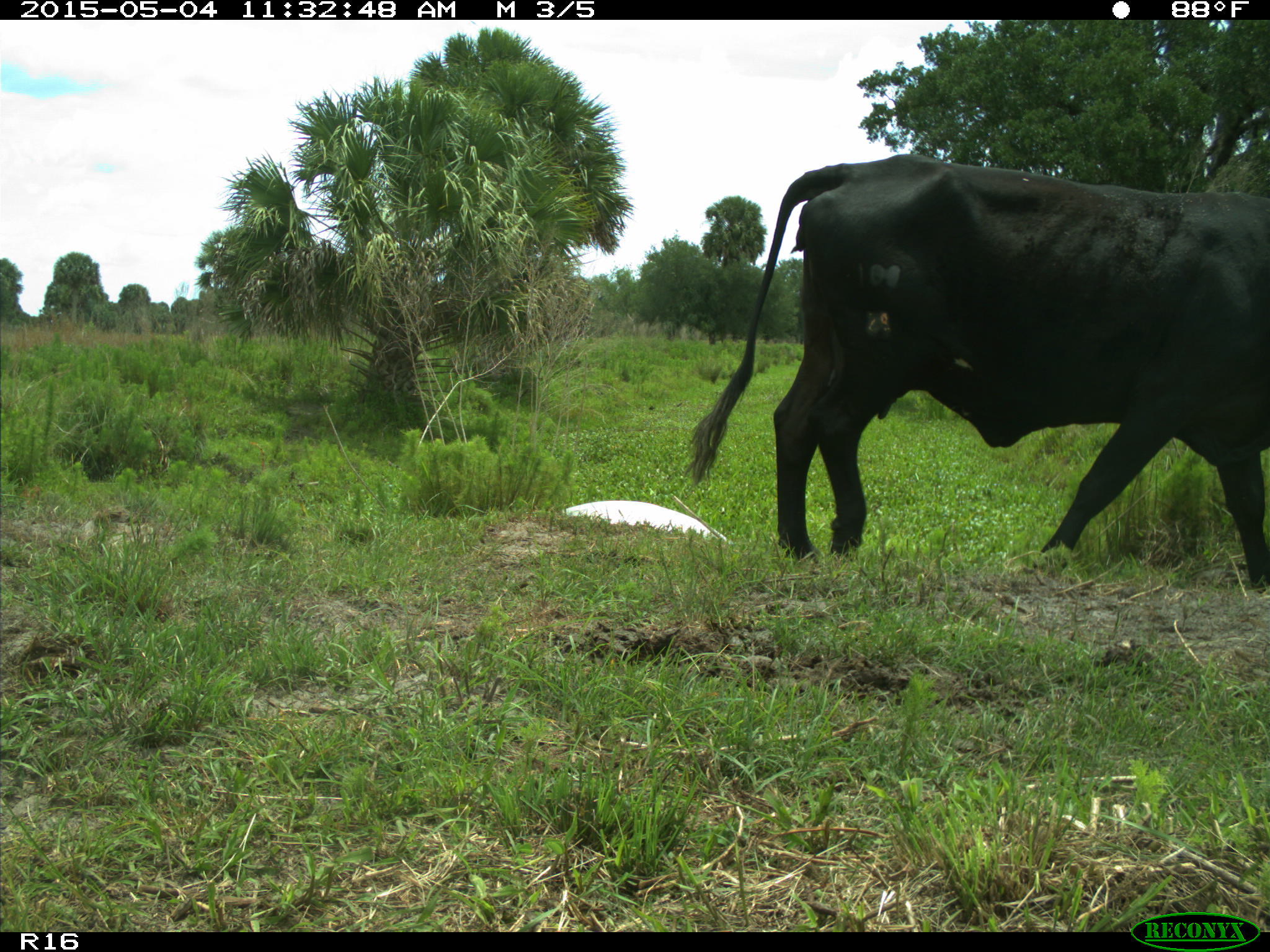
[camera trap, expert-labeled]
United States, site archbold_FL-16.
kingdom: Animalia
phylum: Chordata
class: Mammalia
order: Artiodactyla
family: Bovidae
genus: Bos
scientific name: Bos taurus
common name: domestic cow